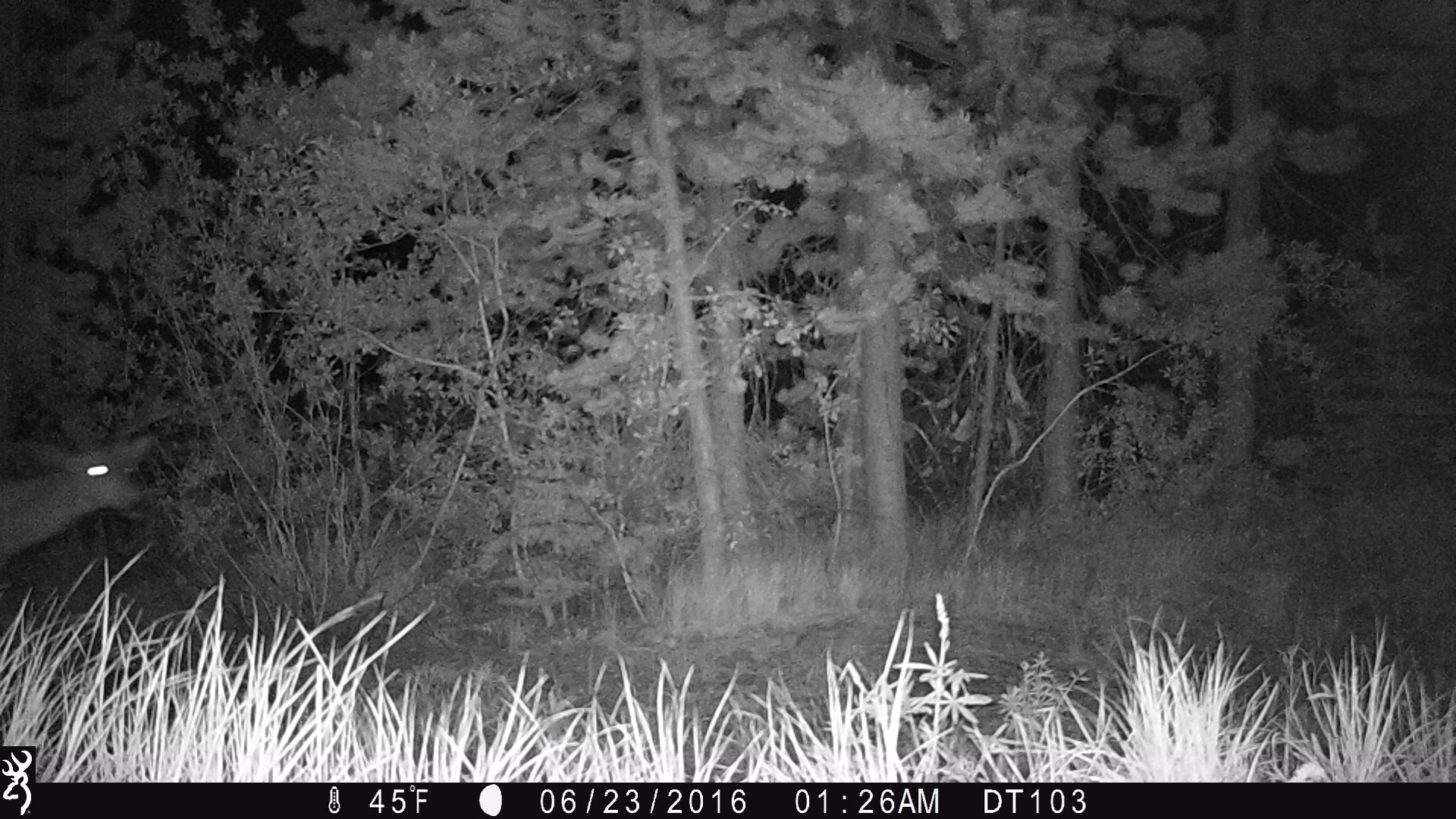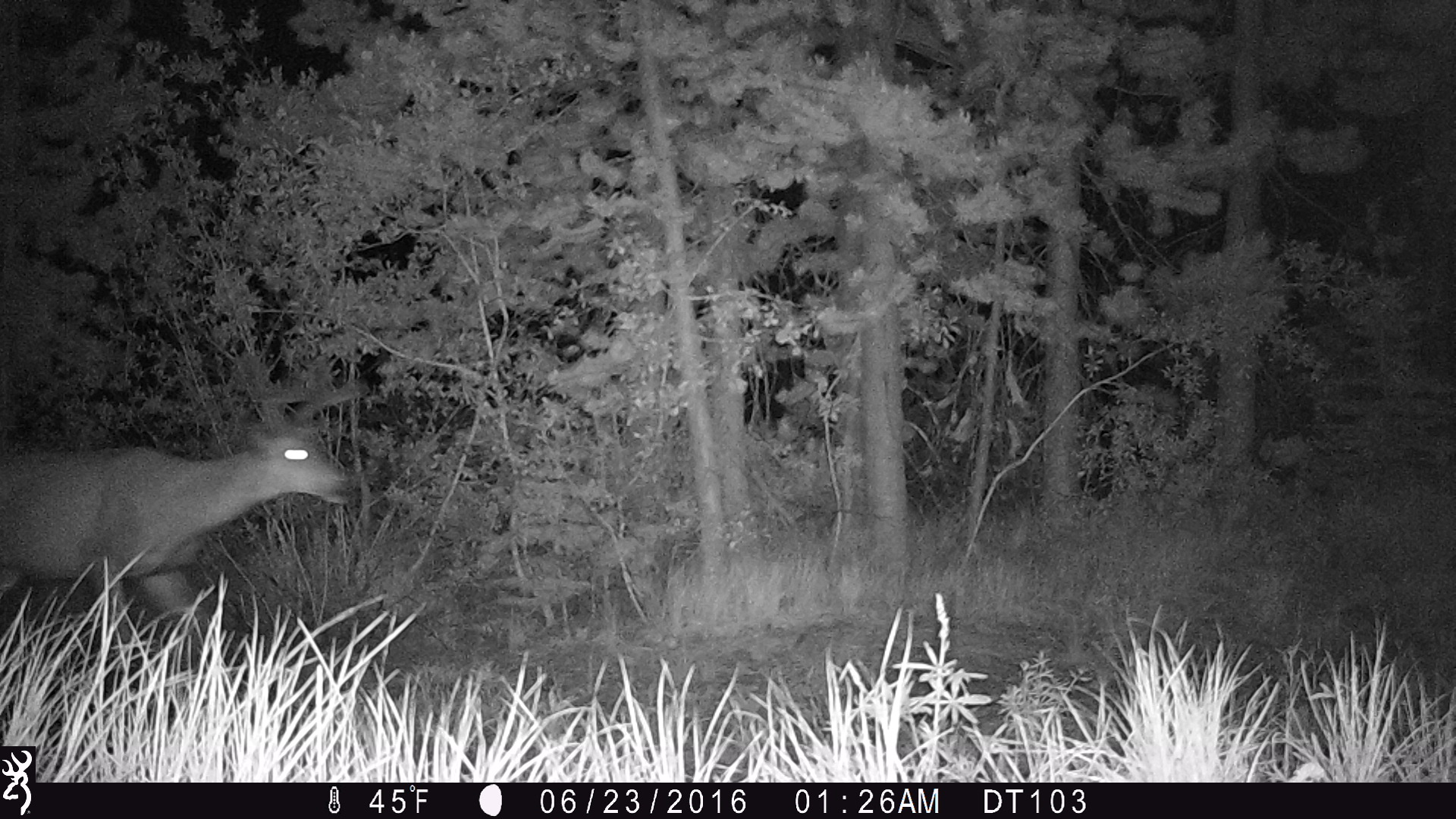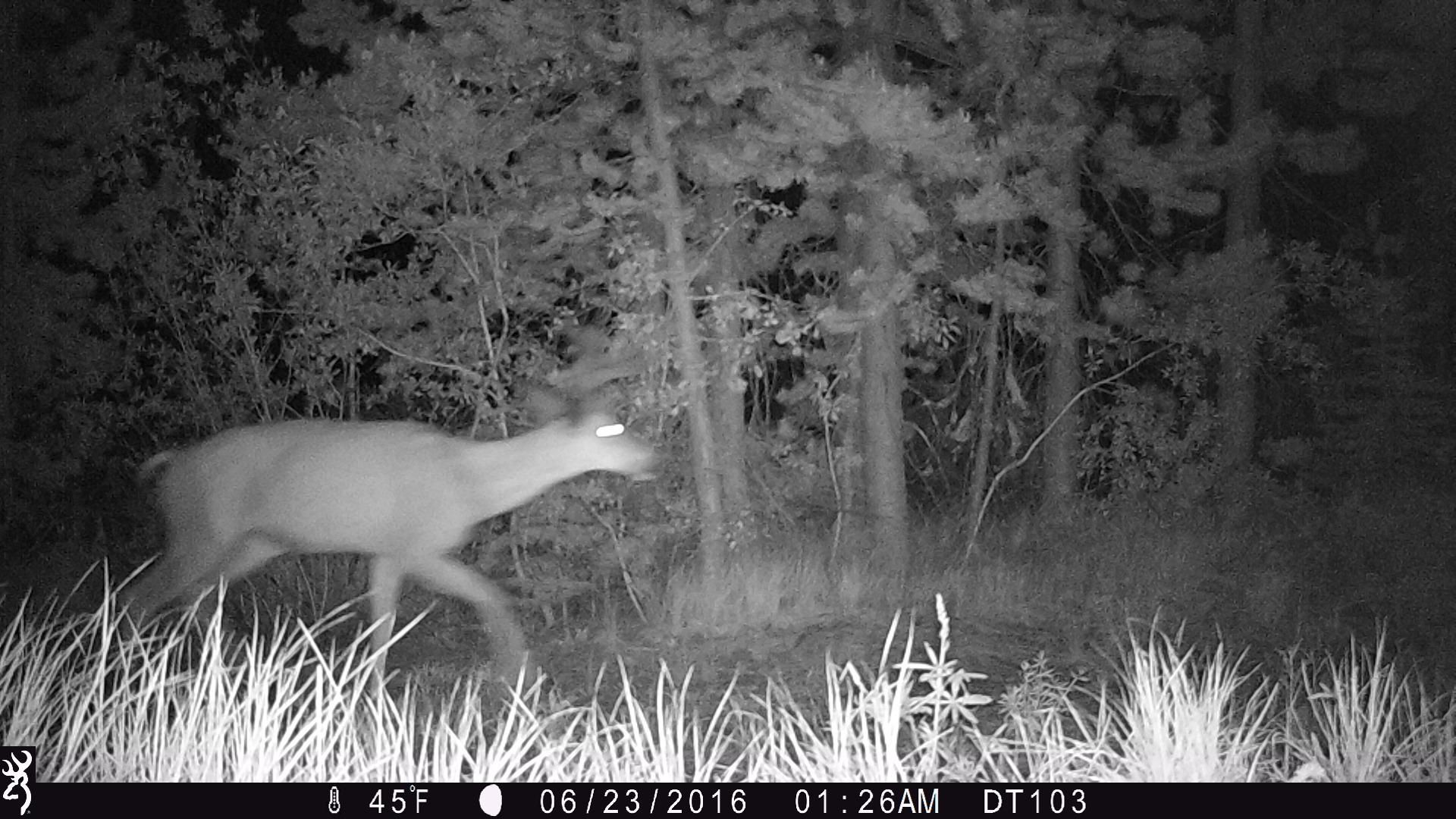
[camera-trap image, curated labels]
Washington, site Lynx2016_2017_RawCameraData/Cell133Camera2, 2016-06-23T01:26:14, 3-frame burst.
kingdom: Animalia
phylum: Chordata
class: Mammalia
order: Artiodactyla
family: Cervidae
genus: Odocoileus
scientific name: Odocoileus hemionus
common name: mule deer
Odocoileus hemionus (mule deer). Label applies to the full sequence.